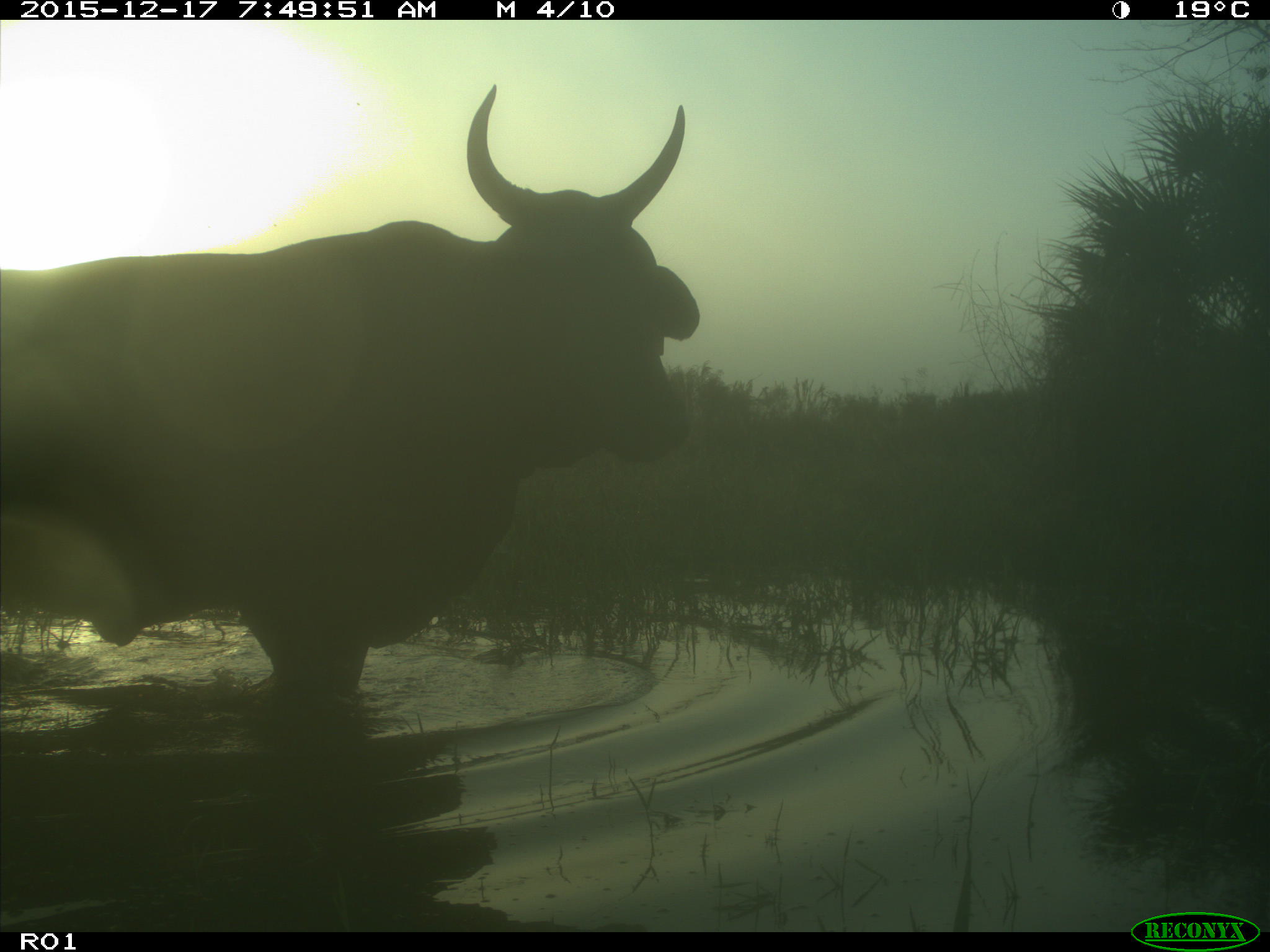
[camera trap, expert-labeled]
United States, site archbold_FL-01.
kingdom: Animalia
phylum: Chordata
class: Mammalia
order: Artiodactyla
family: Bovidae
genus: Bos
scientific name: Bos taurus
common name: domestic cow